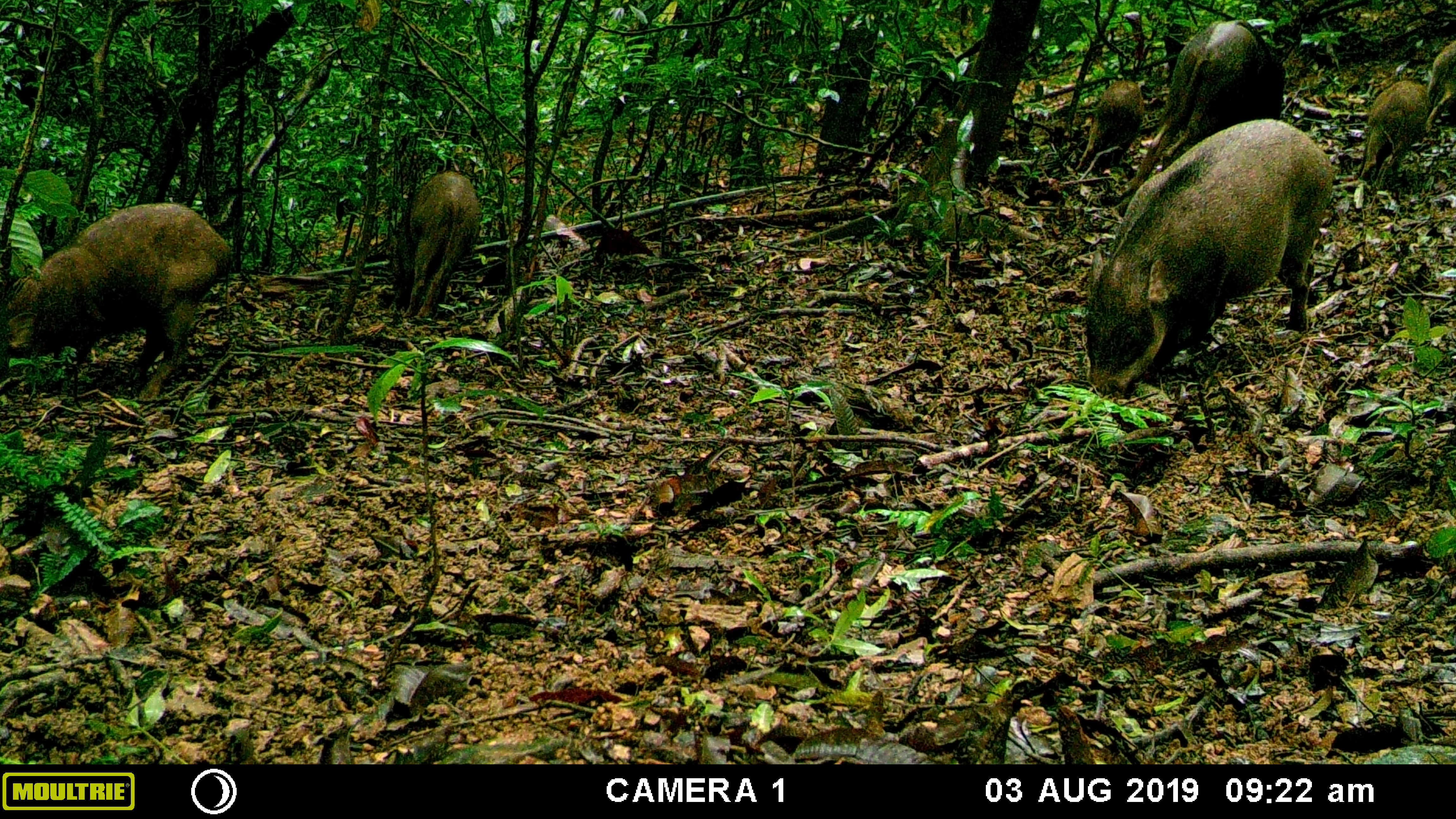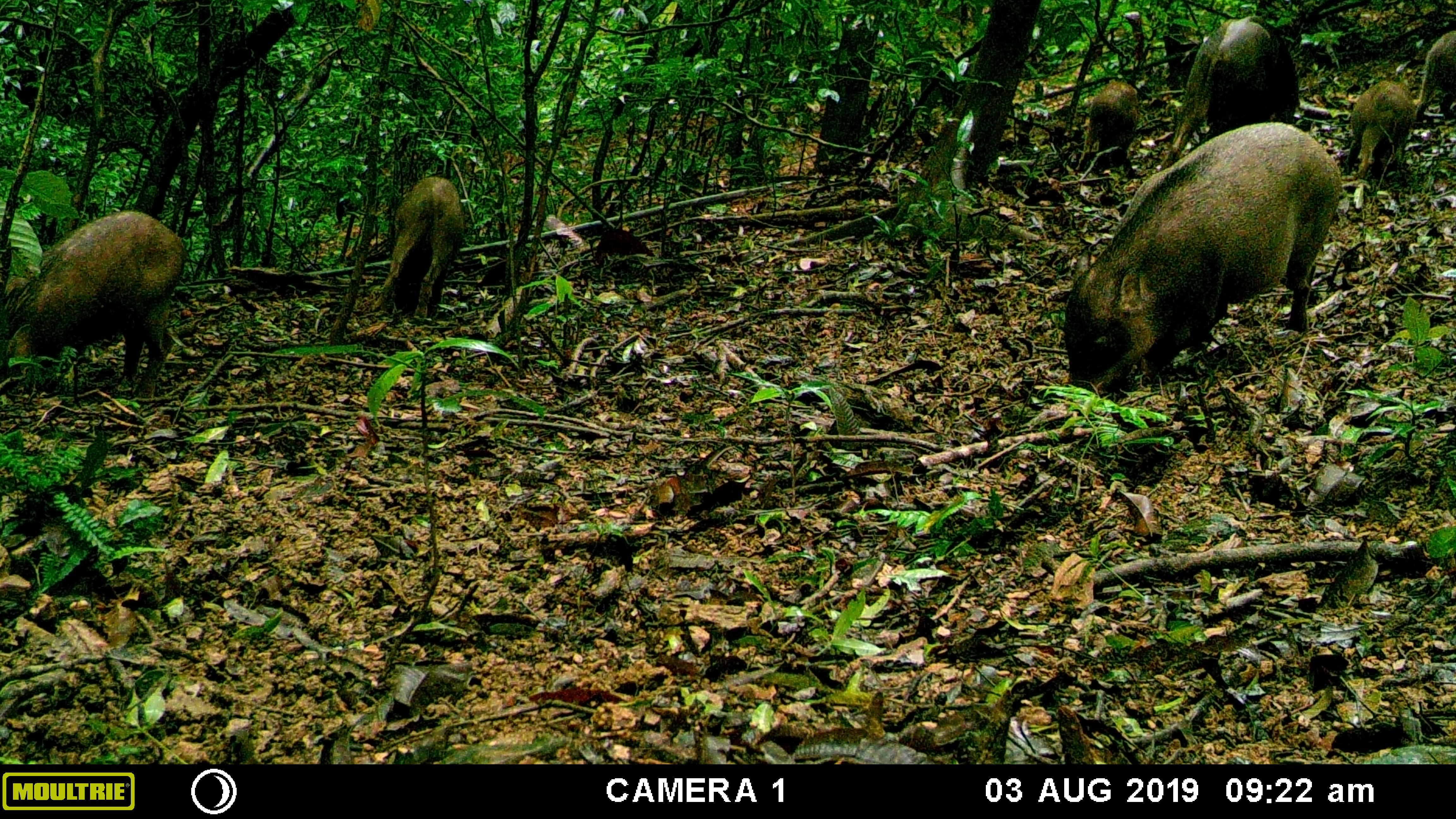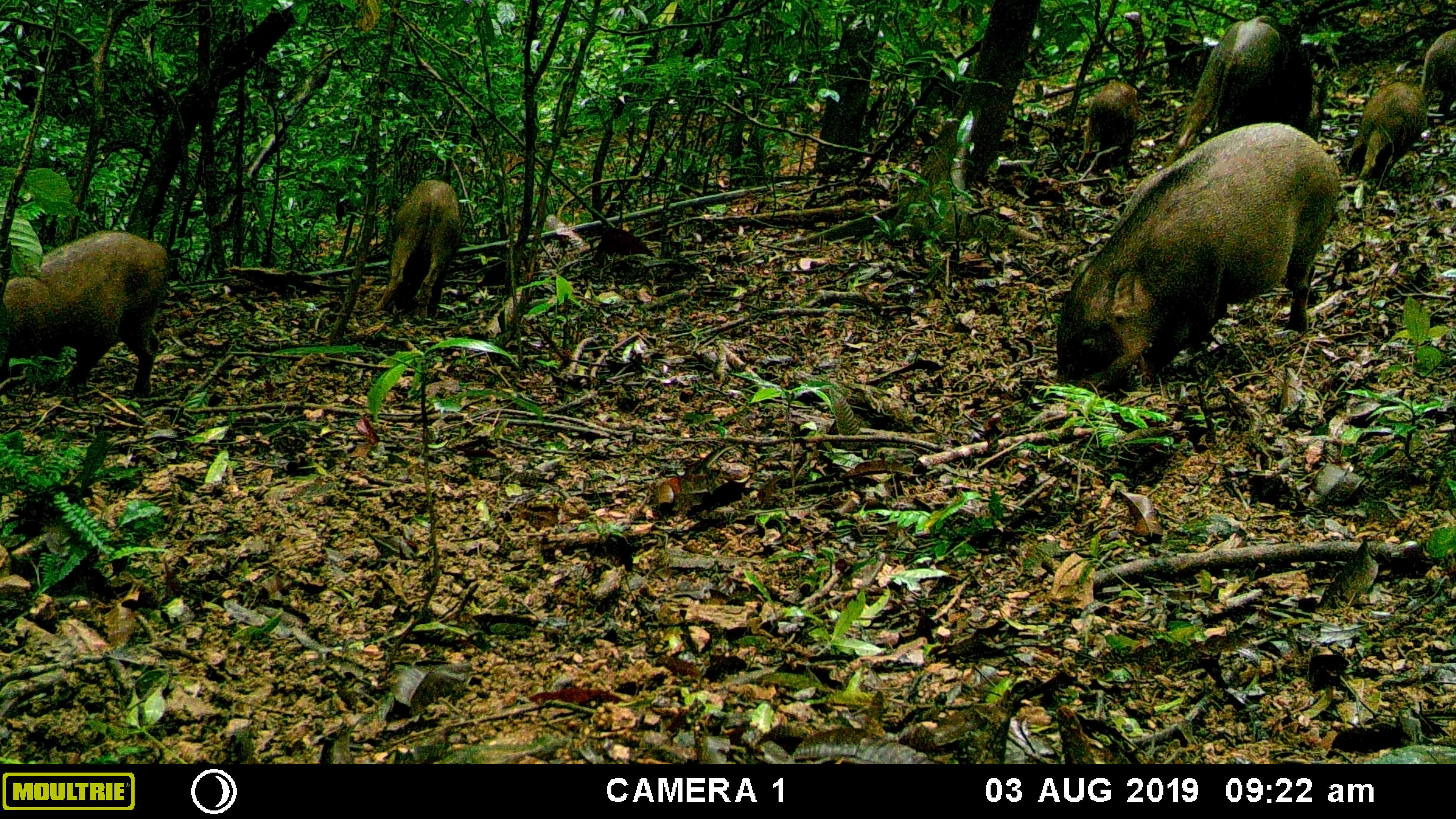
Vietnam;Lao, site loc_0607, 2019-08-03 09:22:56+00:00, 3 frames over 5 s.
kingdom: Animalia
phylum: Chordata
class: Mammalia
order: Artiodactyla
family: Suidae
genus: Sus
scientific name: Sus scrofa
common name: eurasian wild pig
Eurasian wild pig (Sus scrofa). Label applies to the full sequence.